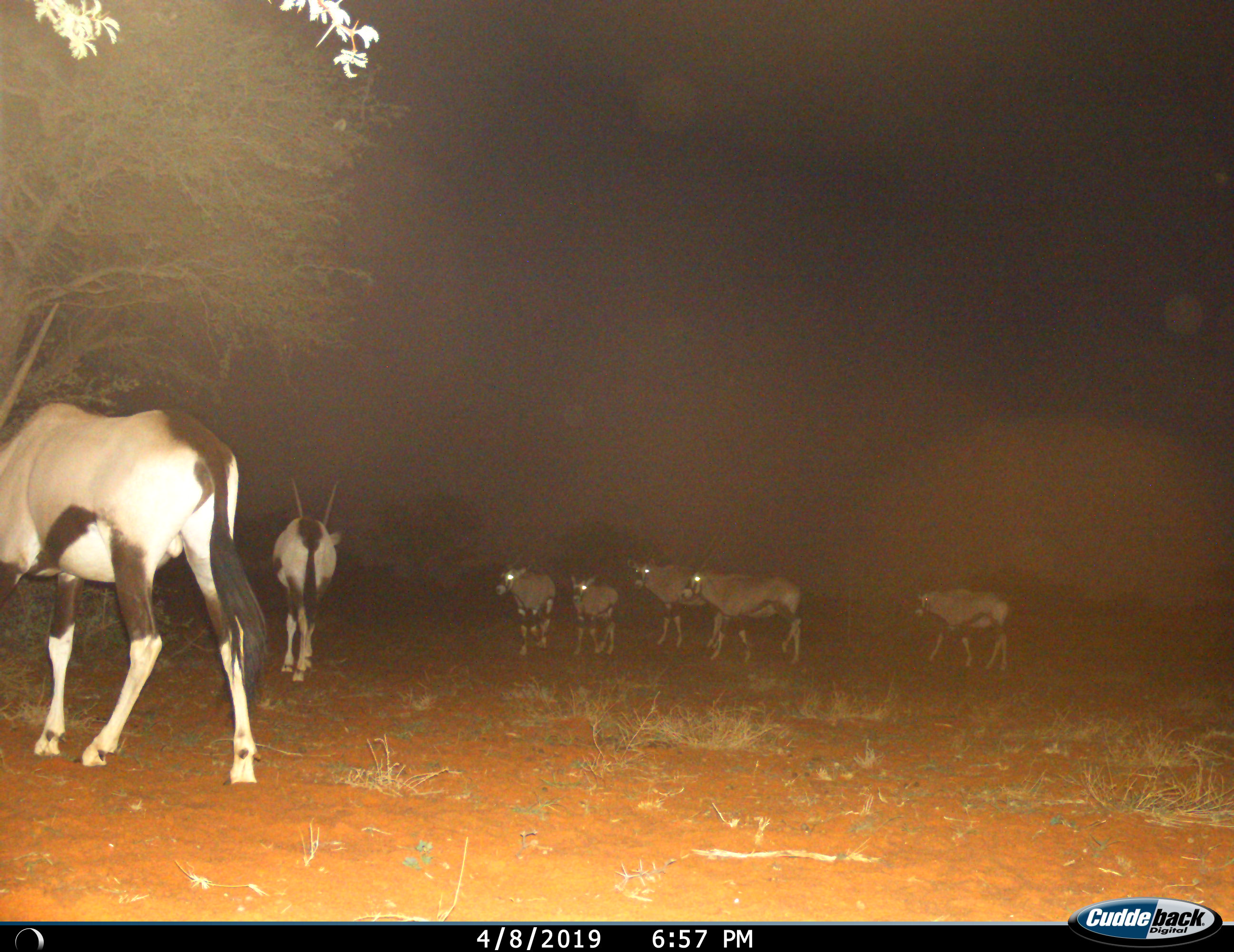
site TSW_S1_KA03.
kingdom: Animalia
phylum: Chordata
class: Mammalia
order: Artiodactyla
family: Bovidae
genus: Oryx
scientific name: Oryx gazella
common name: gemsbok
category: oryx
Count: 7.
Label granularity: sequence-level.